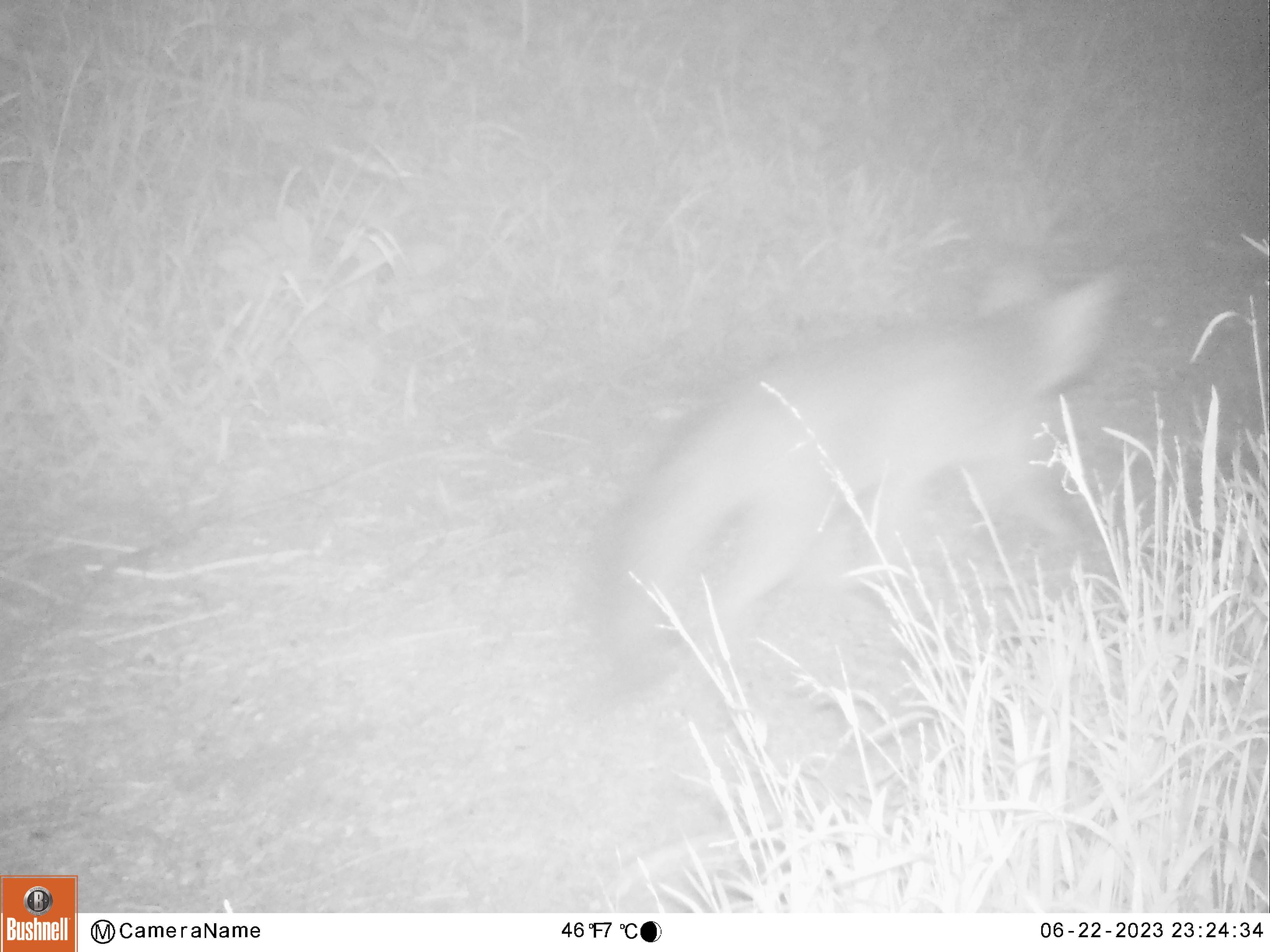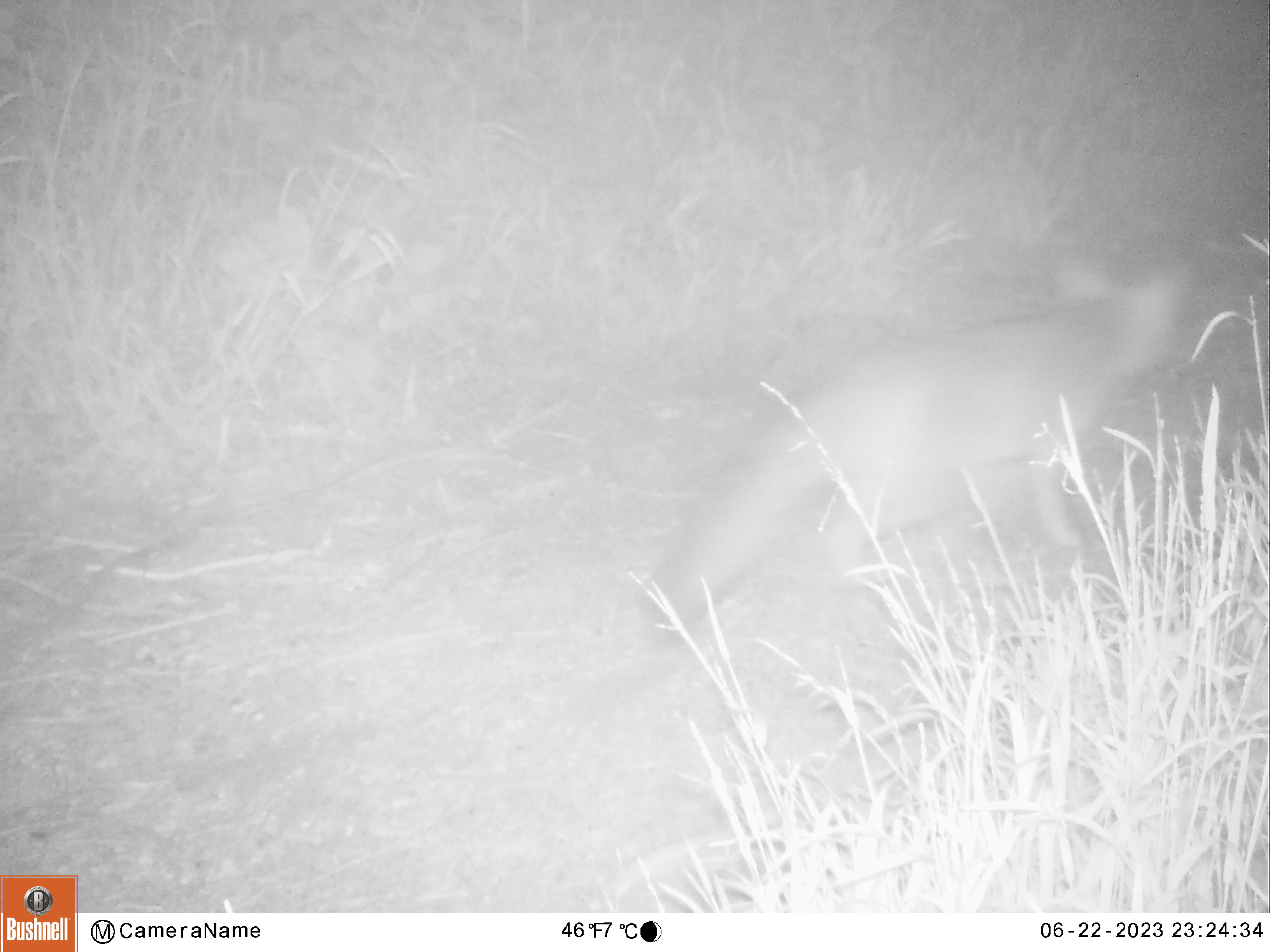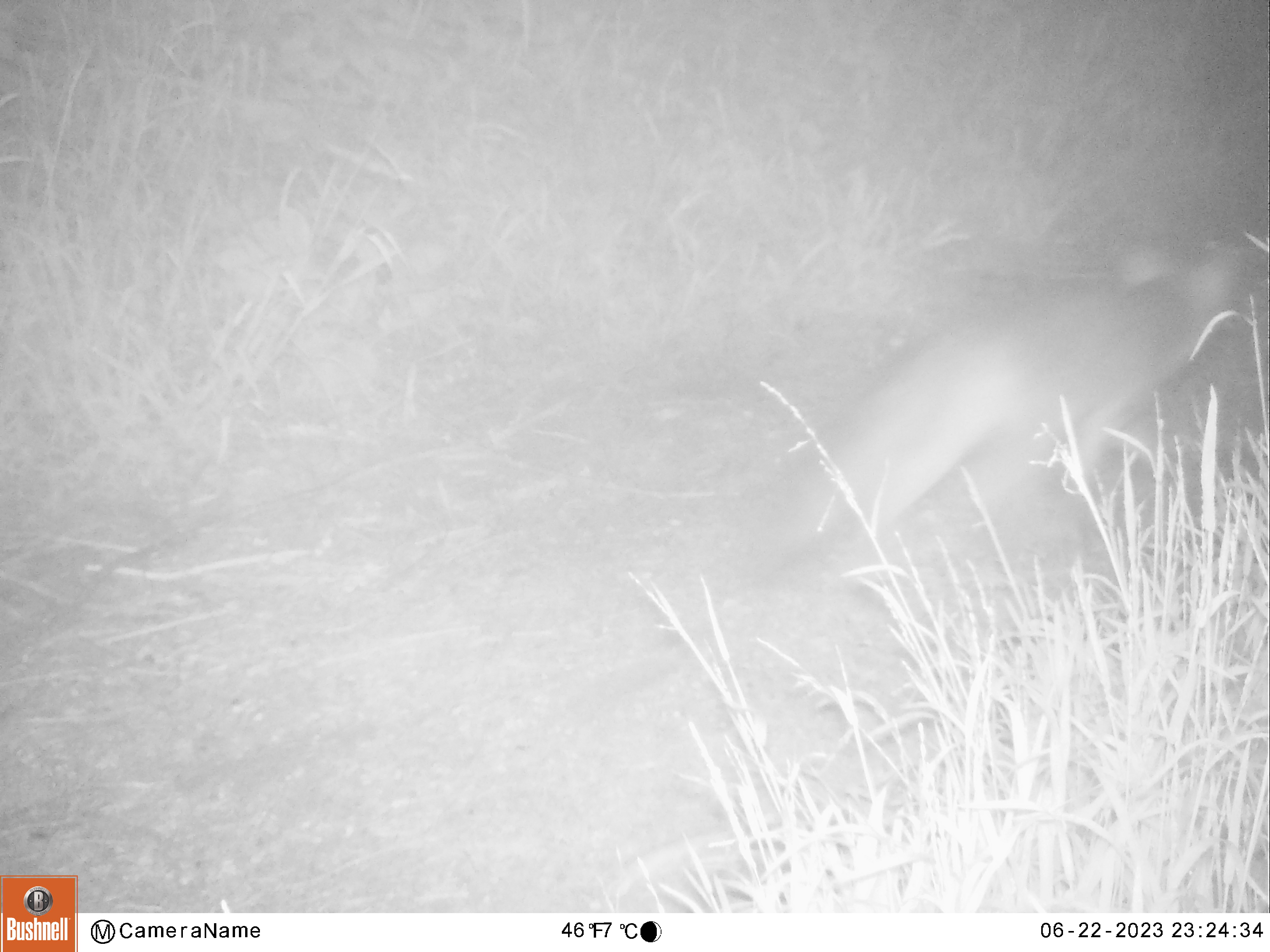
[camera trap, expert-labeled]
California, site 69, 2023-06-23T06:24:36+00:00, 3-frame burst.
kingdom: Animalia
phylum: Chordata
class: Mammalia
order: Carnivora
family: Canidae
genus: Urocyon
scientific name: Urocyon cinereoargenteus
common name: gray fox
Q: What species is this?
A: Gray fox (Urocyon cinereoargenteus).